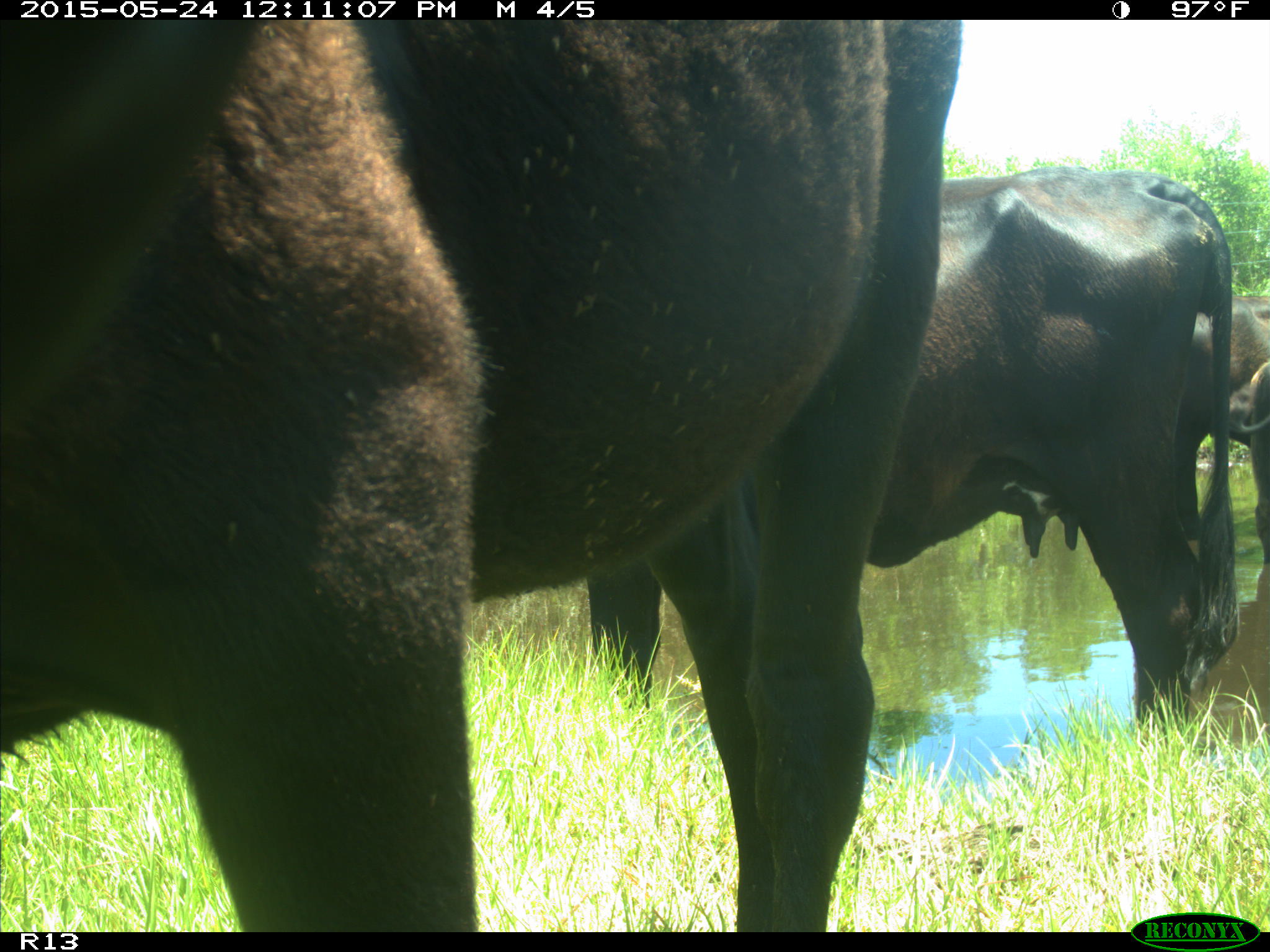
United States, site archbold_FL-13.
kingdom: Animalia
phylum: Chordata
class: Mammalia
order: Artiodactyla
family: Bovidae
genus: Bos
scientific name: Bos taurus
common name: domestic cow